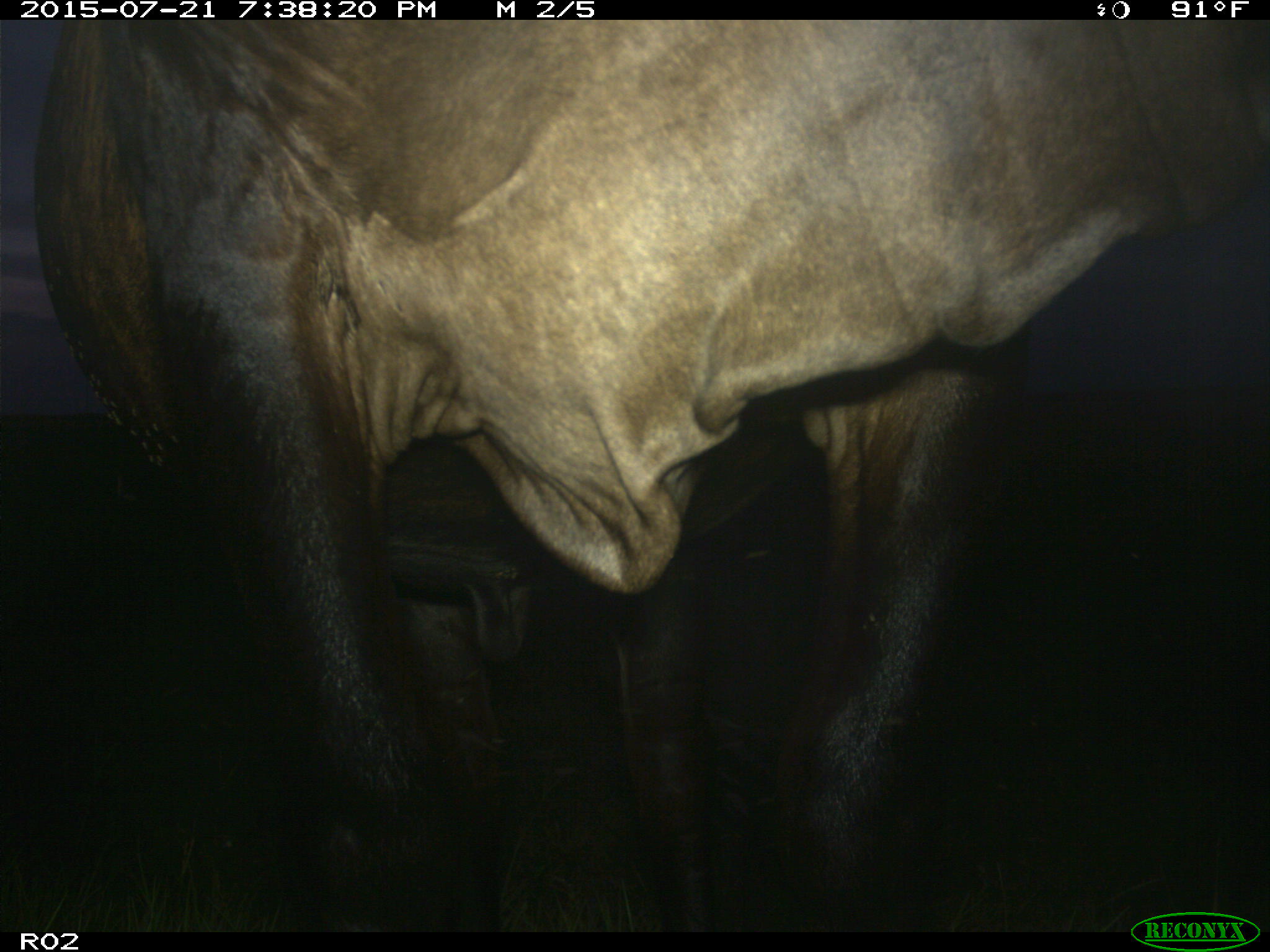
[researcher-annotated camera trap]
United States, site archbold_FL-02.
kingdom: Animalia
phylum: Chordata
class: Mammalia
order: Artiodactyla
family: Bovidae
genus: Bos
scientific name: Bos taurus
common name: domestic cow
Bos taurus (domestic cow).